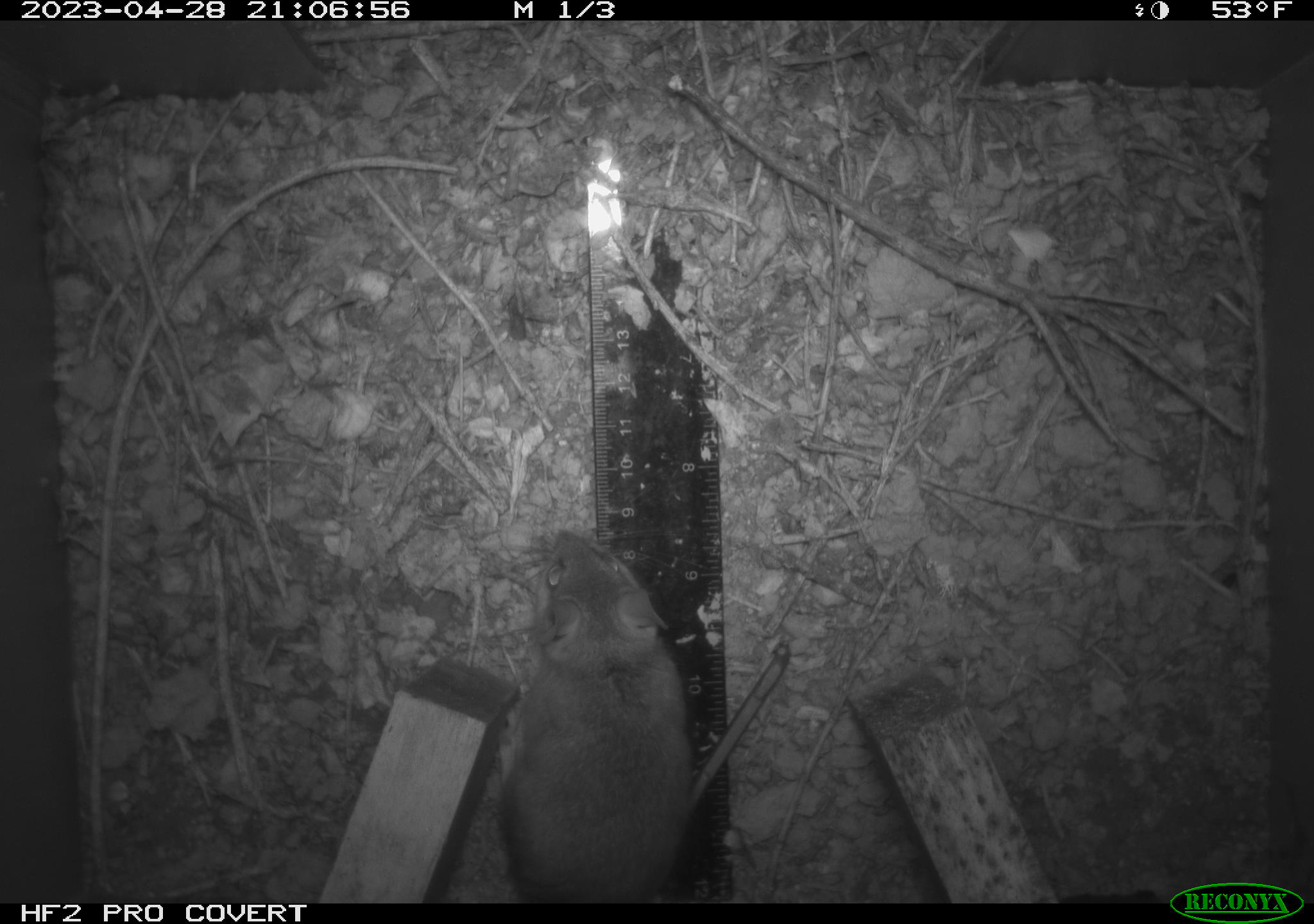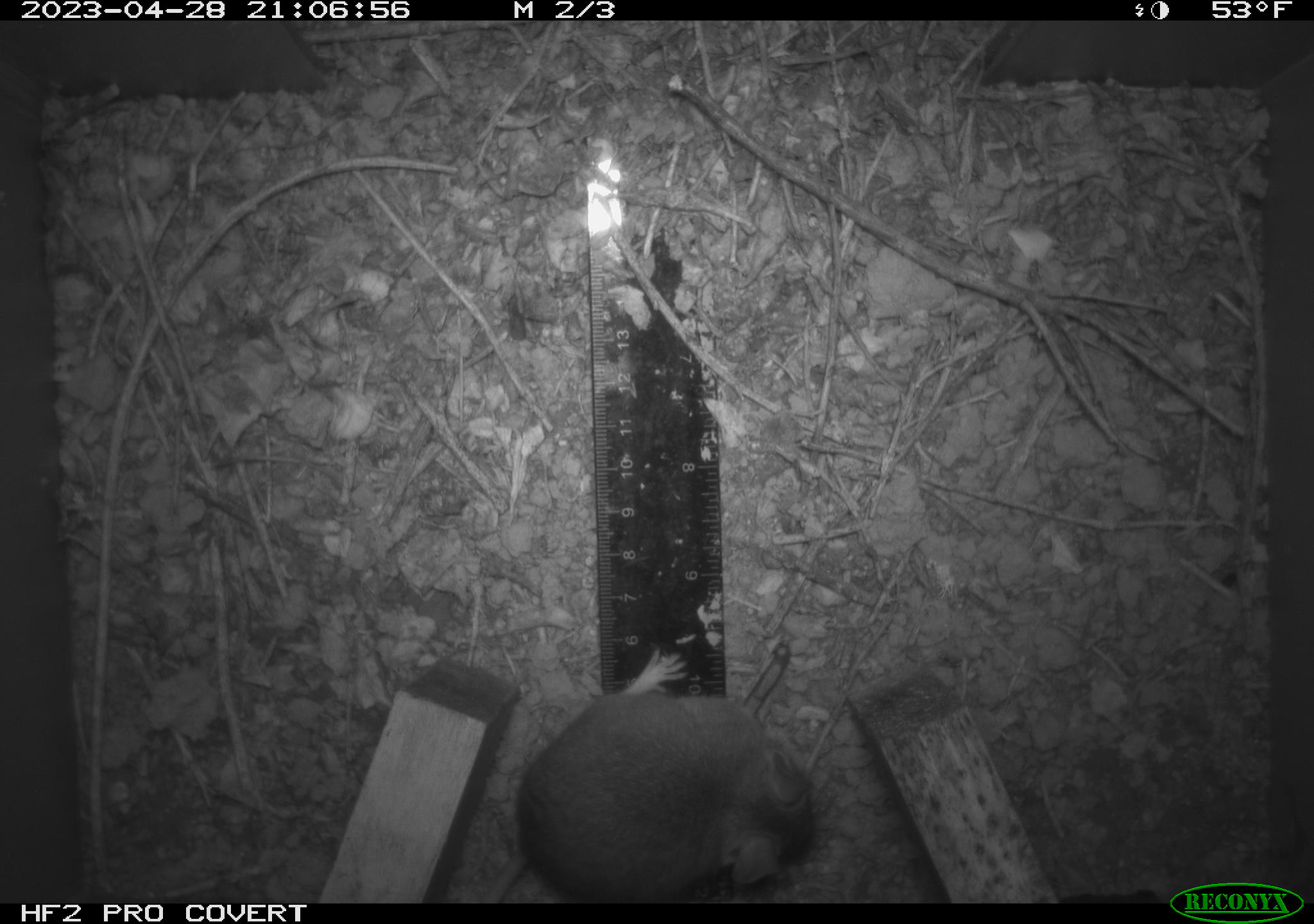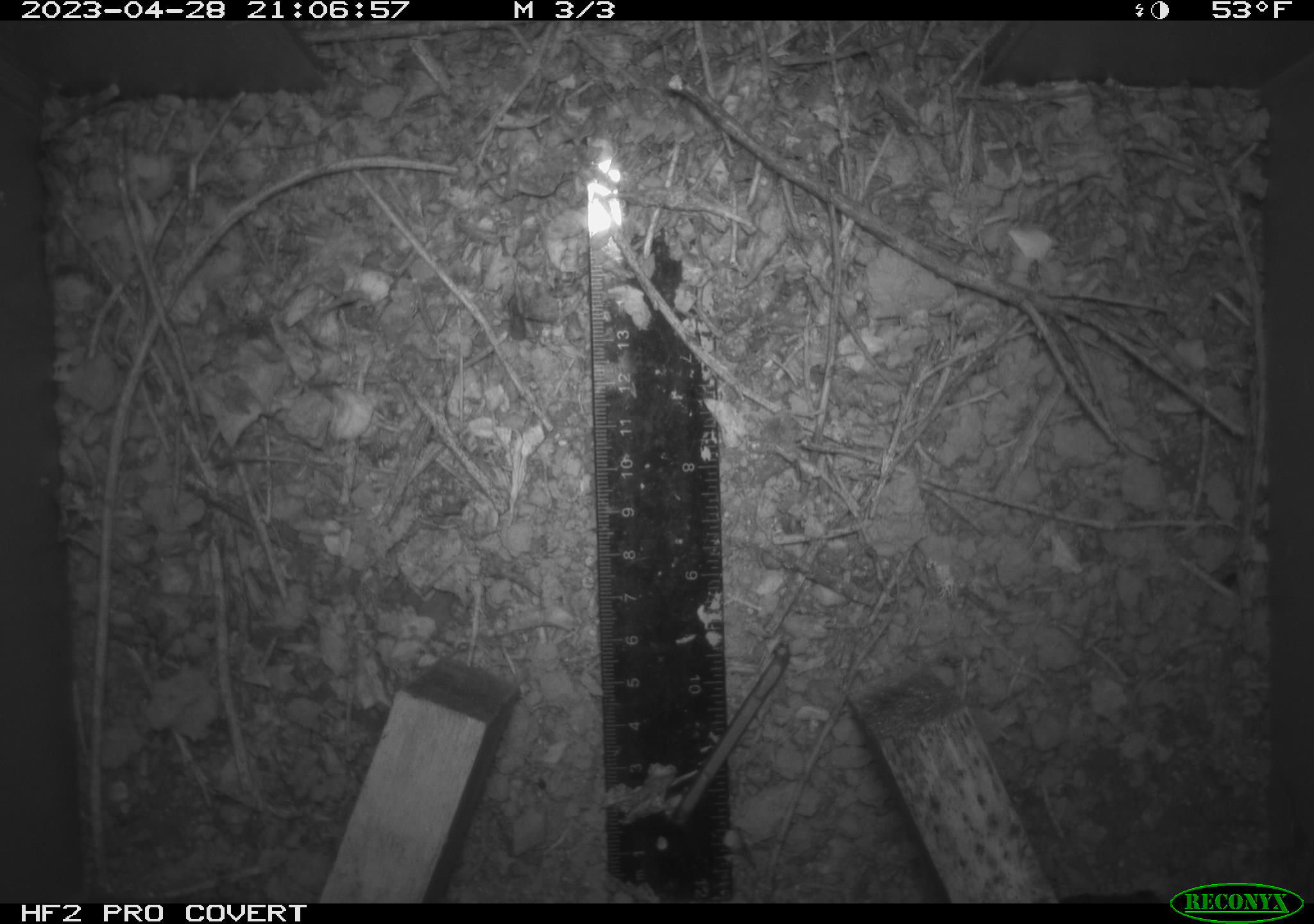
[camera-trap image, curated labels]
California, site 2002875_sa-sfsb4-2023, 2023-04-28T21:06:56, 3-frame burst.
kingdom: Animalia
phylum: Chordata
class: Mammalia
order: Rodentia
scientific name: Rodentia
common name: mouse species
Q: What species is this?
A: Mouse species (Rodentia).